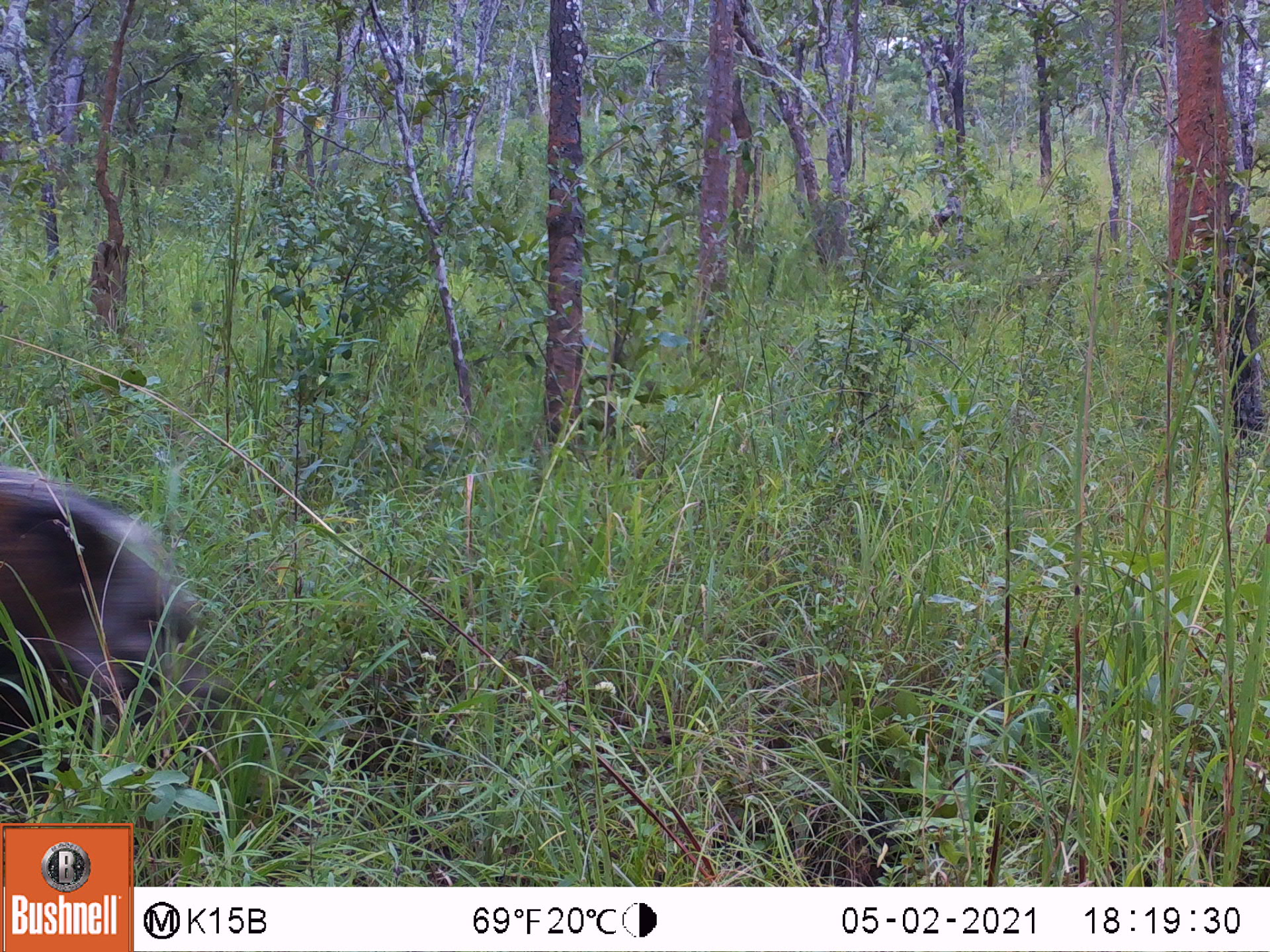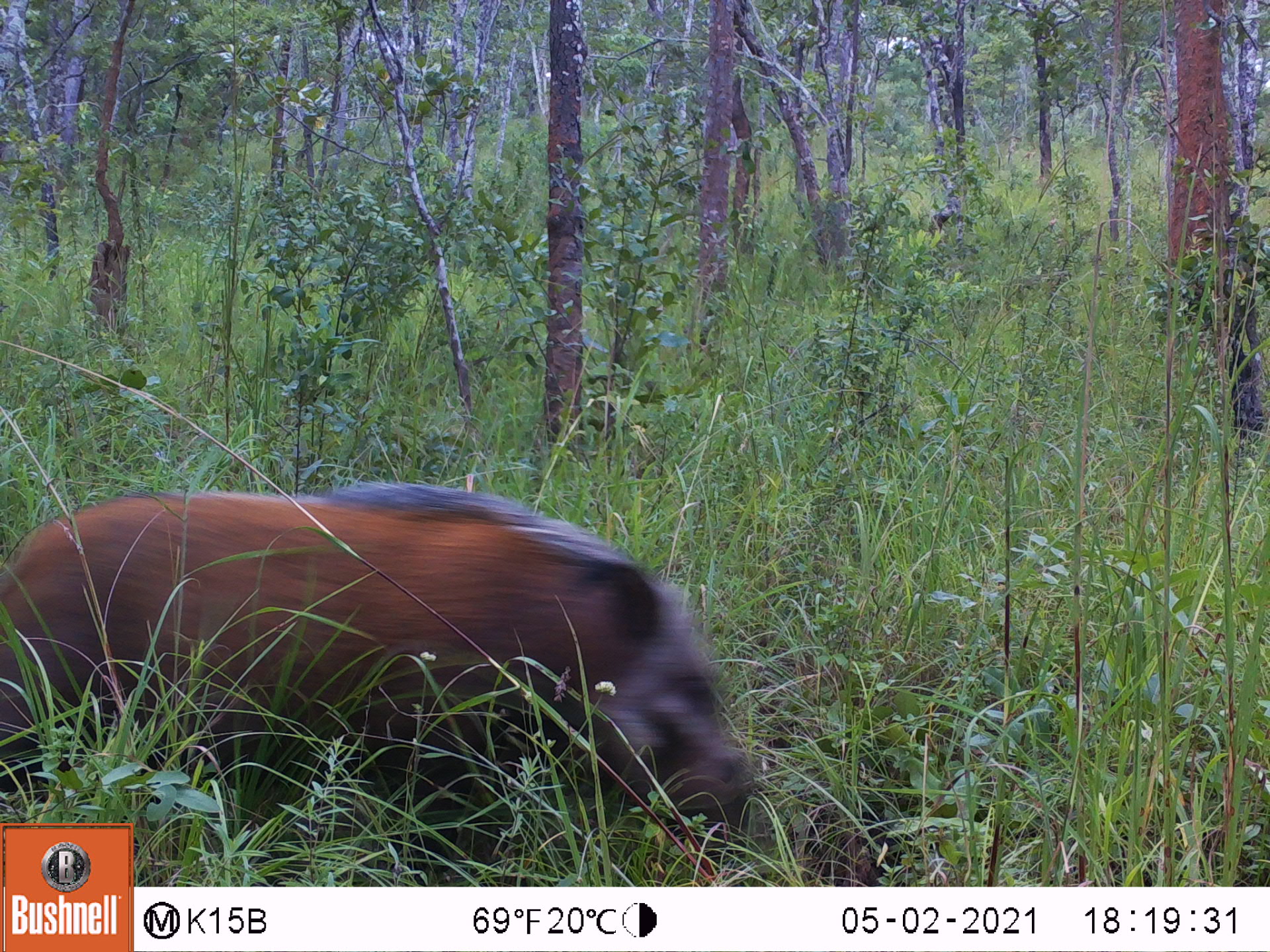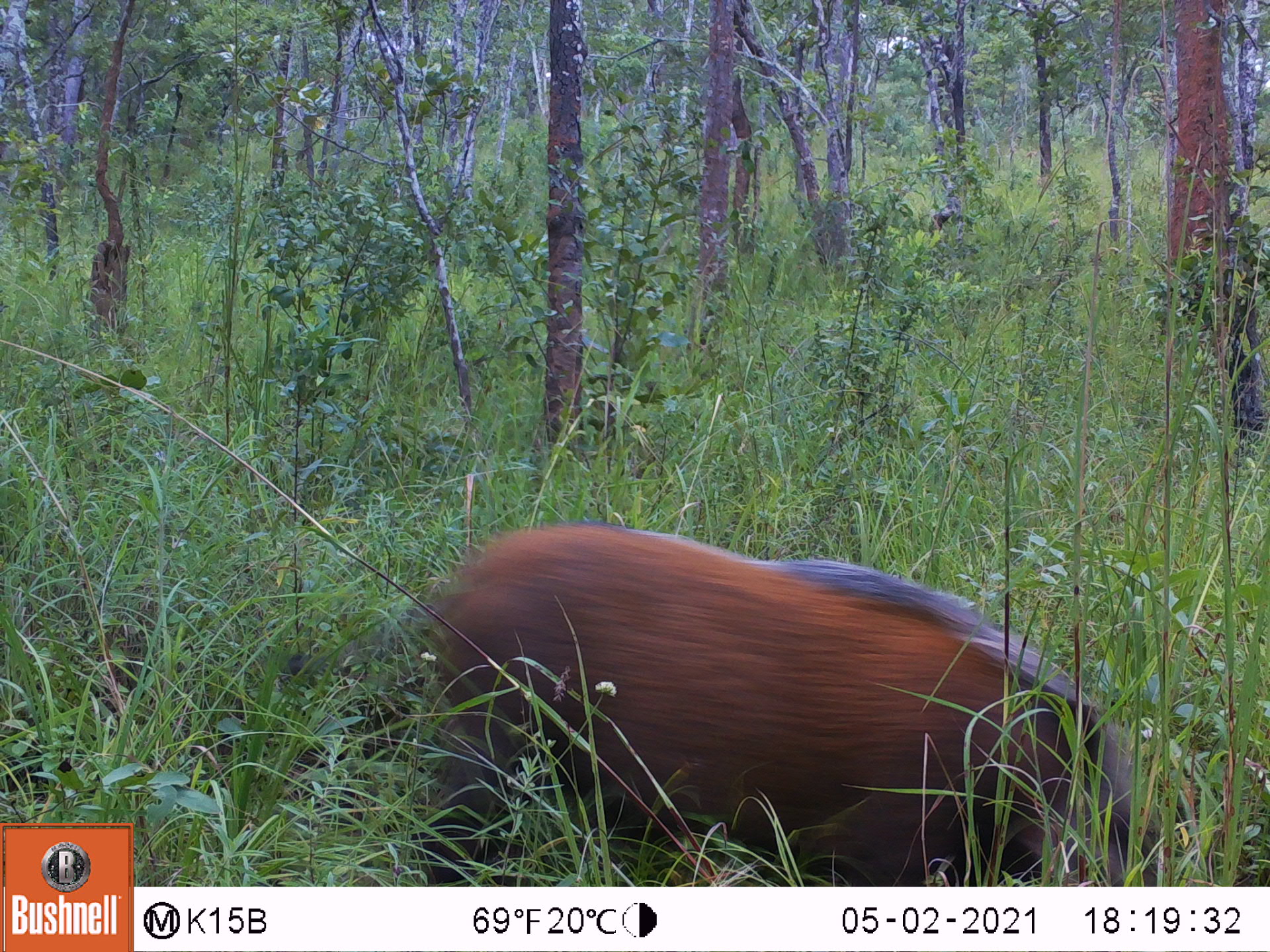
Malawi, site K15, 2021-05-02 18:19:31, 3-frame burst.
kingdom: Animalia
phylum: Chordata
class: Mammalia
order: Artiodactyla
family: Suidae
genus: Potamochoerus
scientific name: Potamochoerus larvatus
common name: bushpig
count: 1